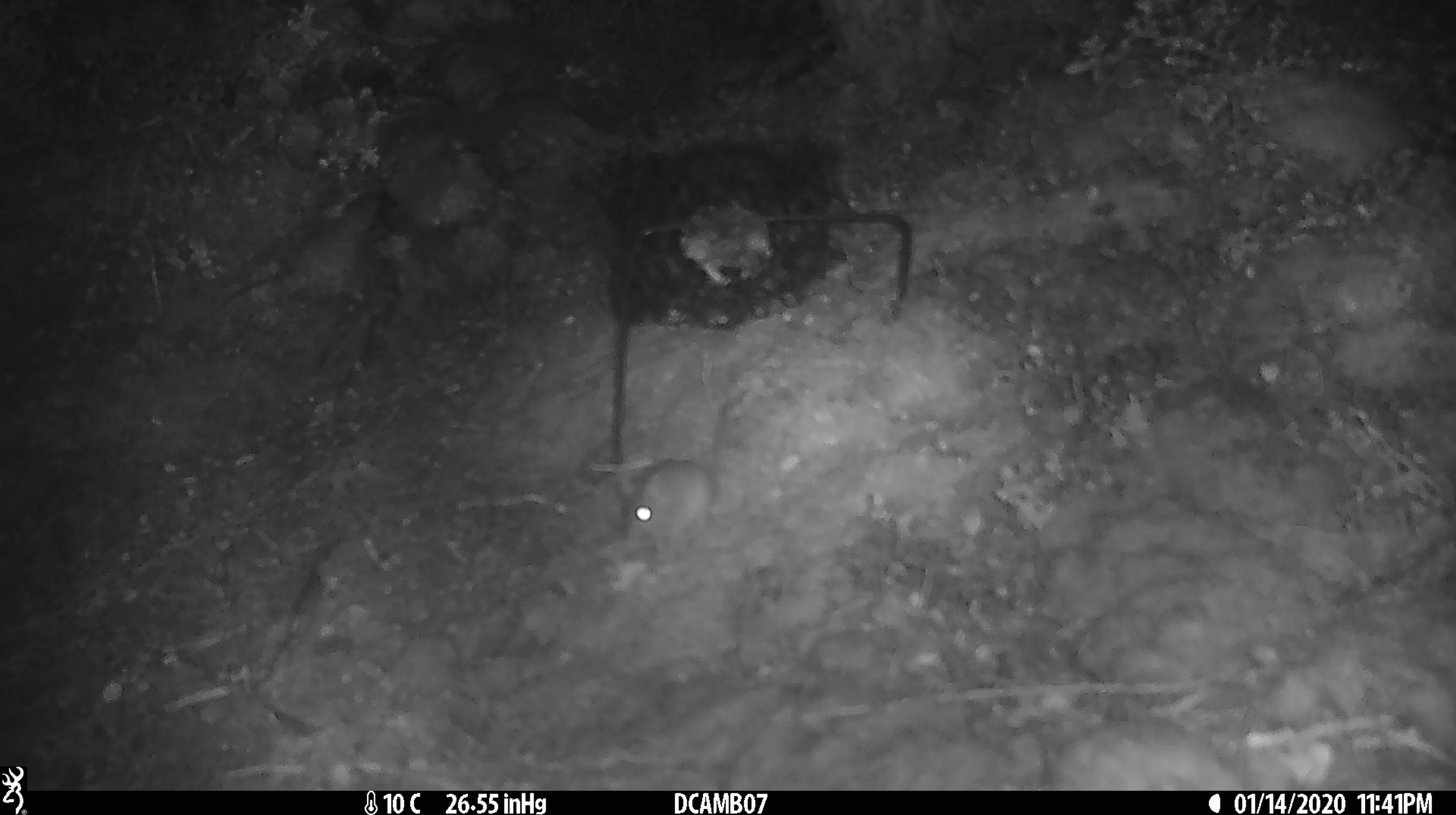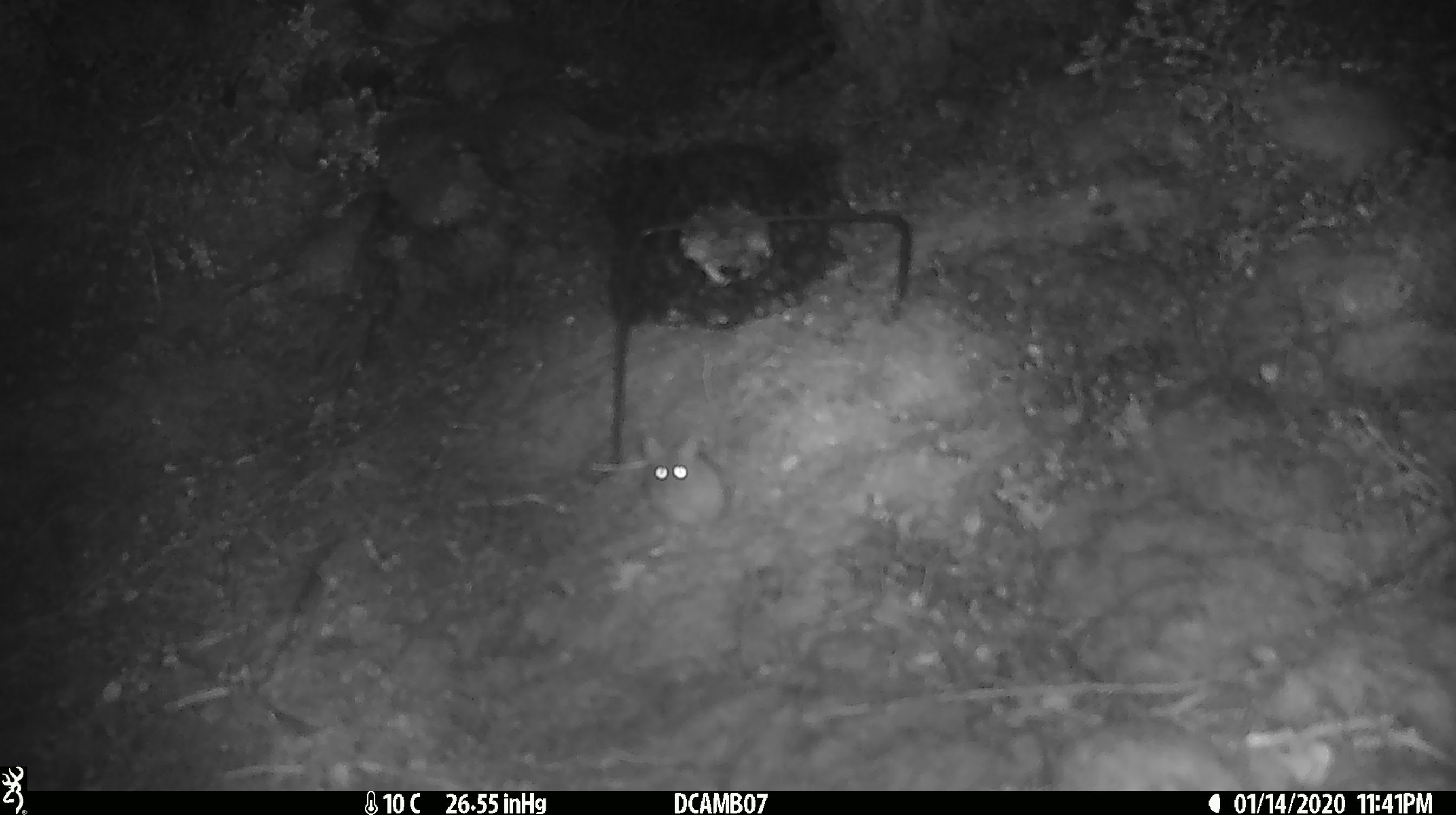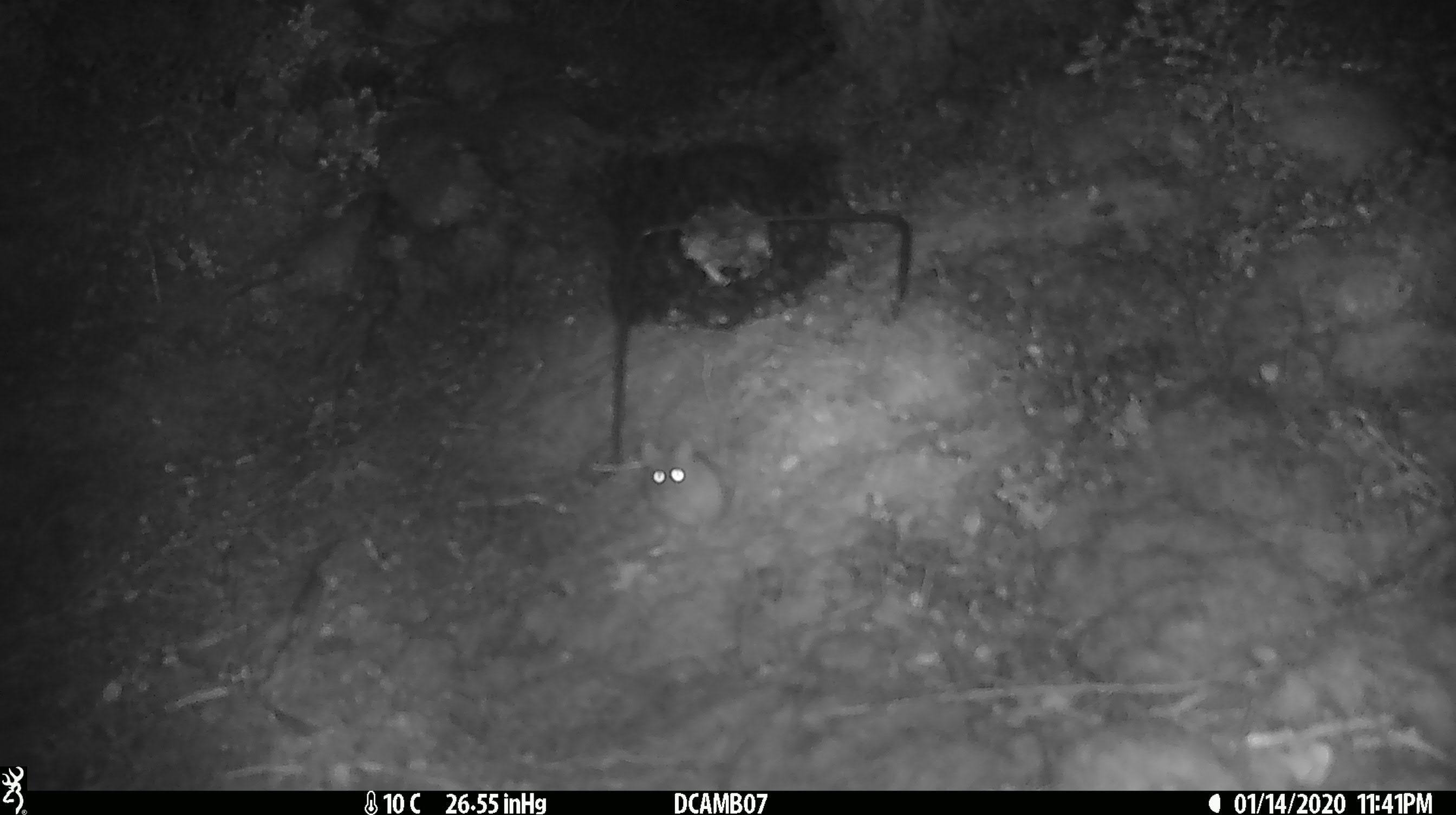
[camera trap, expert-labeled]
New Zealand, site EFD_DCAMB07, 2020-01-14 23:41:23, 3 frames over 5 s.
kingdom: Animalia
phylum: Chordata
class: Mammalia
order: Rodentia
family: Muridae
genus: Mus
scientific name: Mus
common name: mouse